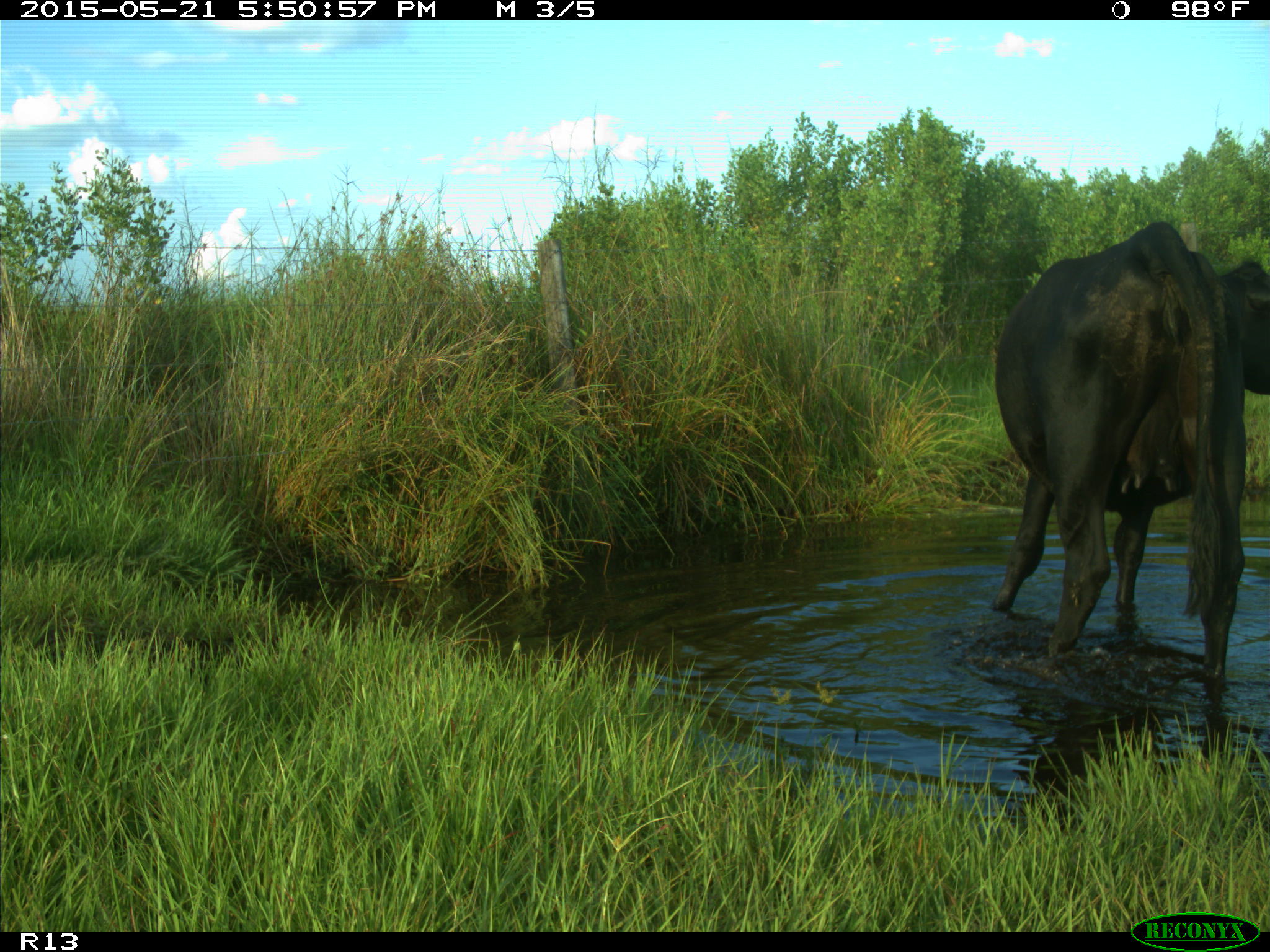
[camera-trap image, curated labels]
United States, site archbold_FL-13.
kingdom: Animalia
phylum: Chordata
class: Mammalia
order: Artiodactyla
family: Bovidae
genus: Bos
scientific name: Bos taurus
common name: domestic cow